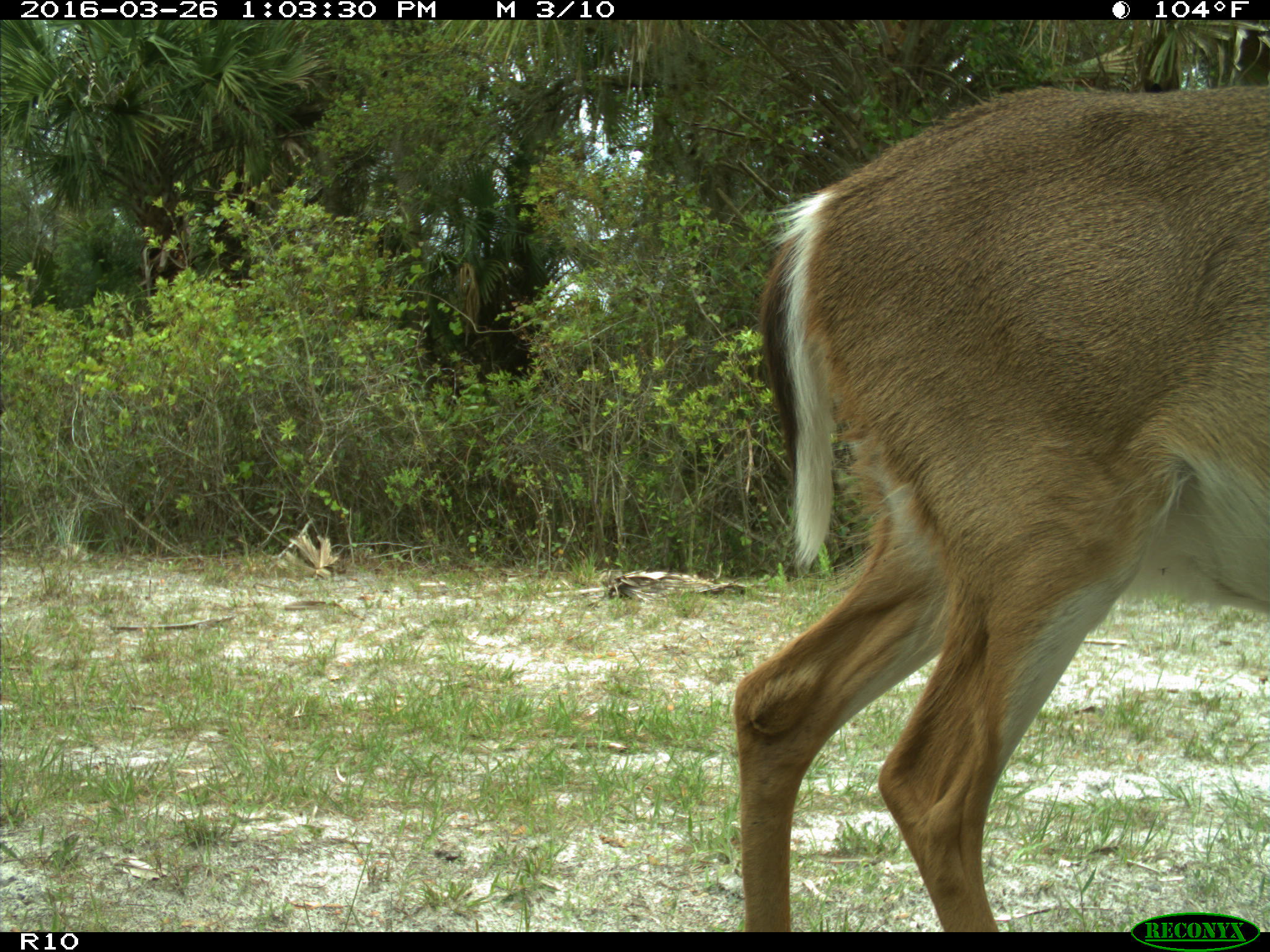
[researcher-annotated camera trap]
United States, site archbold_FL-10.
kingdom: Animalia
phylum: Chordata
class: Mammalia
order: Artiodactyla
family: Cervidae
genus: Odocoileus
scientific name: Odocoileus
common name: deer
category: unidentified deer